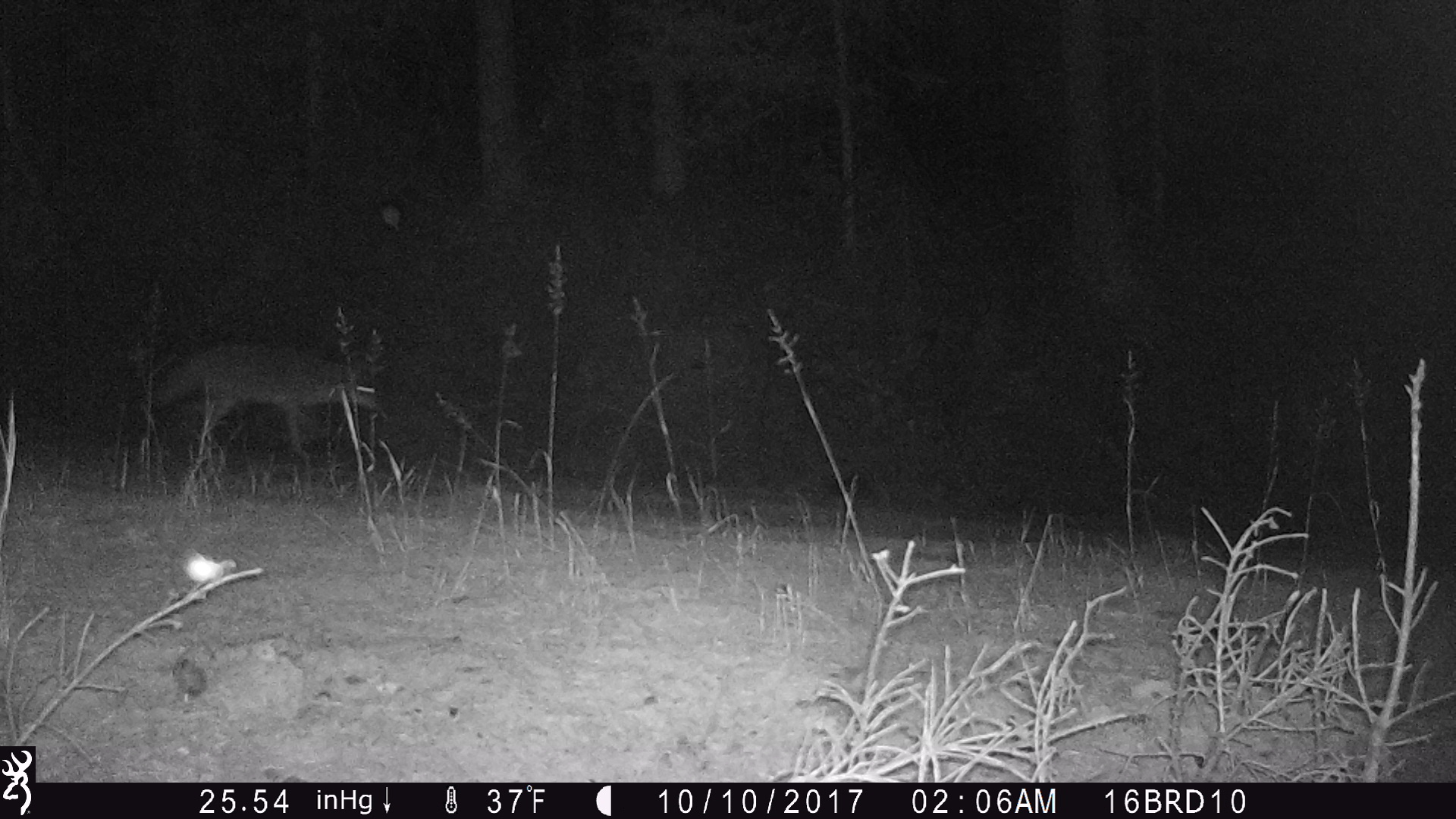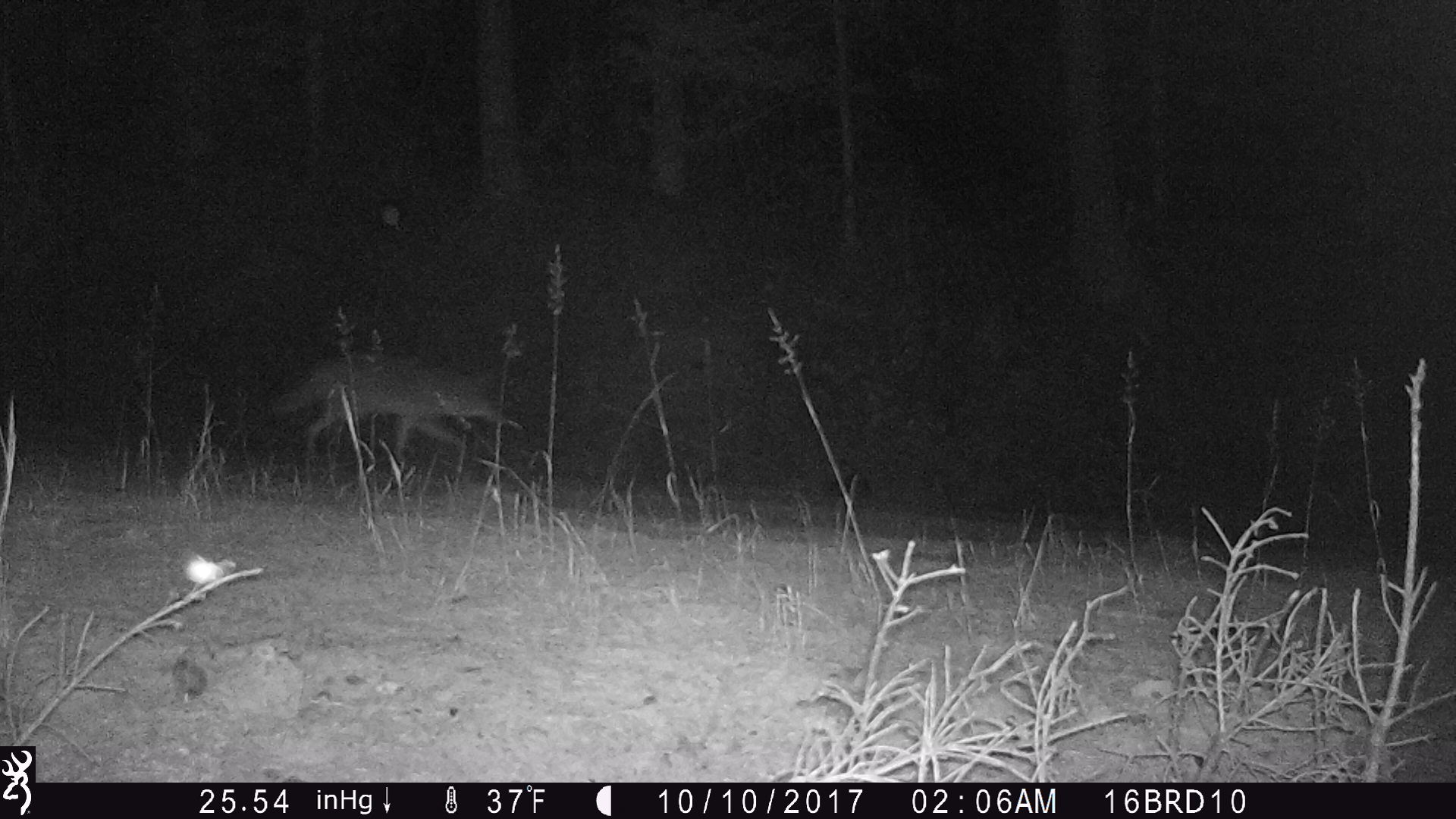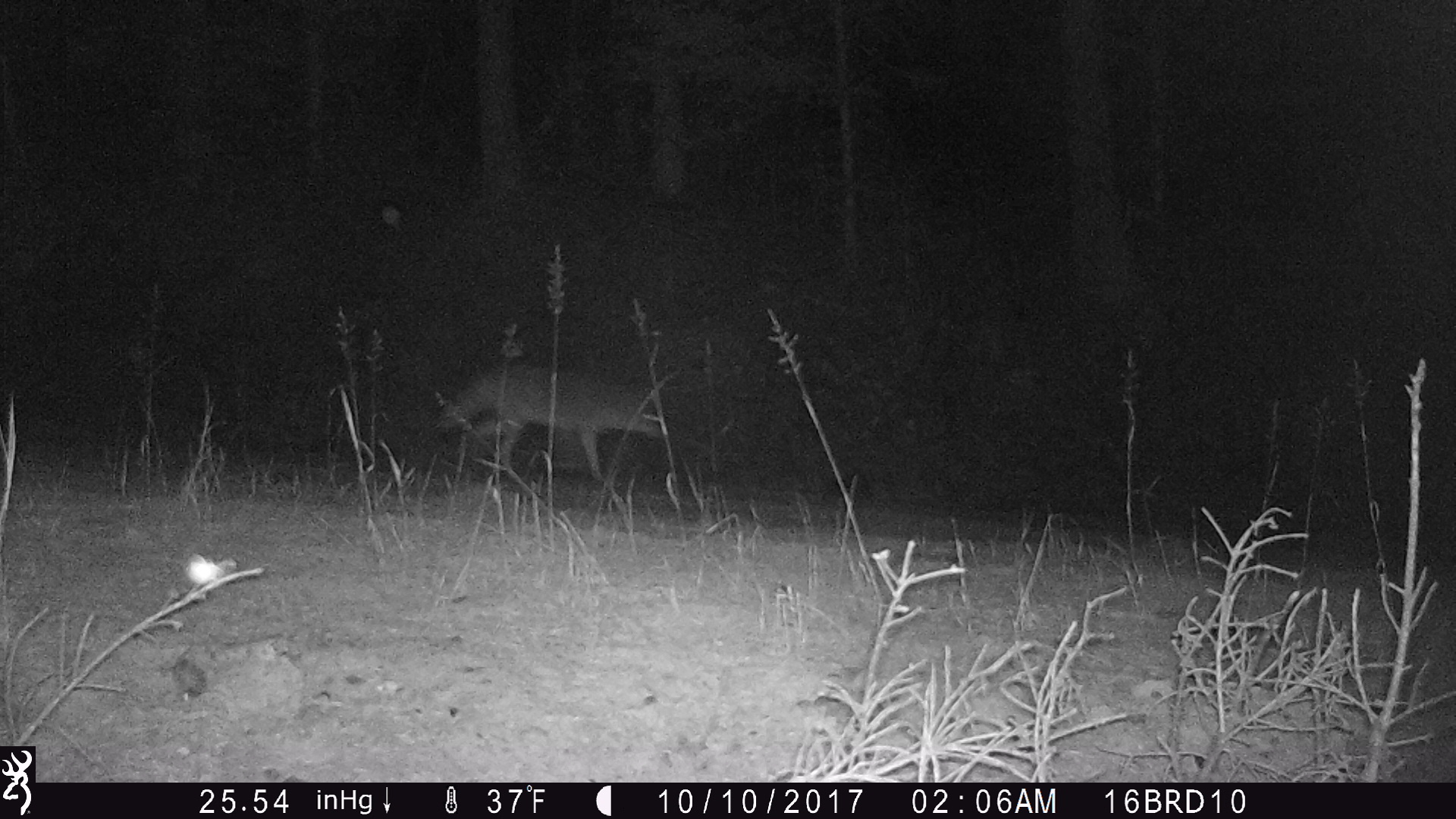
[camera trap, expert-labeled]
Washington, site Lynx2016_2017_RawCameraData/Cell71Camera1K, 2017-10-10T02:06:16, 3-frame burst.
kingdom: Animalia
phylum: Chordata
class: Mammalia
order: Carnivora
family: Canidae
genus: Canis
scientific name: Canis latrans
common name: coyote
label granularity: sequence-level